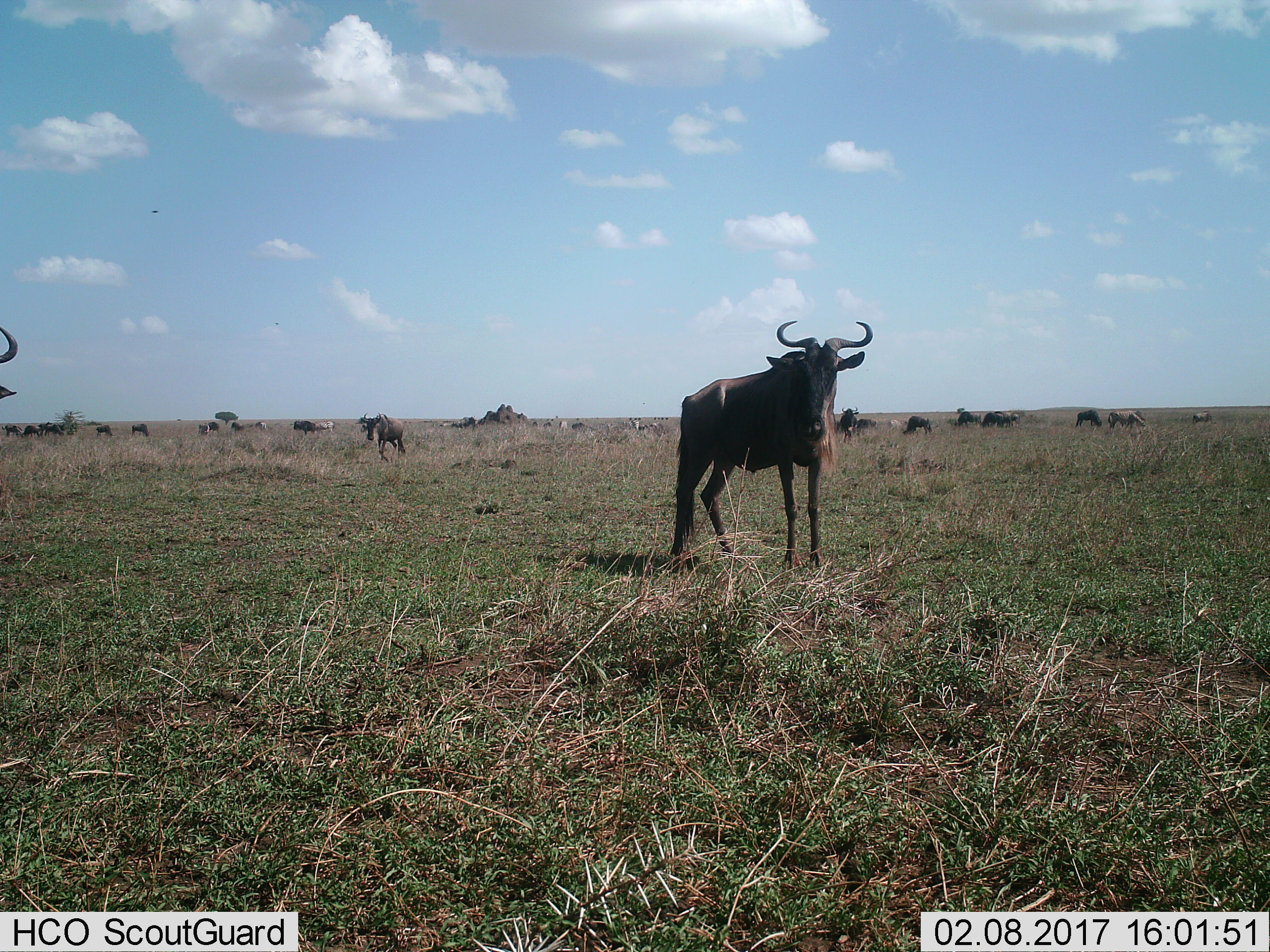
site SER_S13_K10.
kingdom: Animalia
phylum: Chordata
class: Mammalia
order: Artiodactyla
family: Bovidae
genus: Connochaetes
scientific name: Connochaetes taurinus taurinus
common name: blue wildebeest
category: wildebeestblue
Wildebeestblue (blue wildebeest) (Connochaetes taurinus taurinus), count 11-50. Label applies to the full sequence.